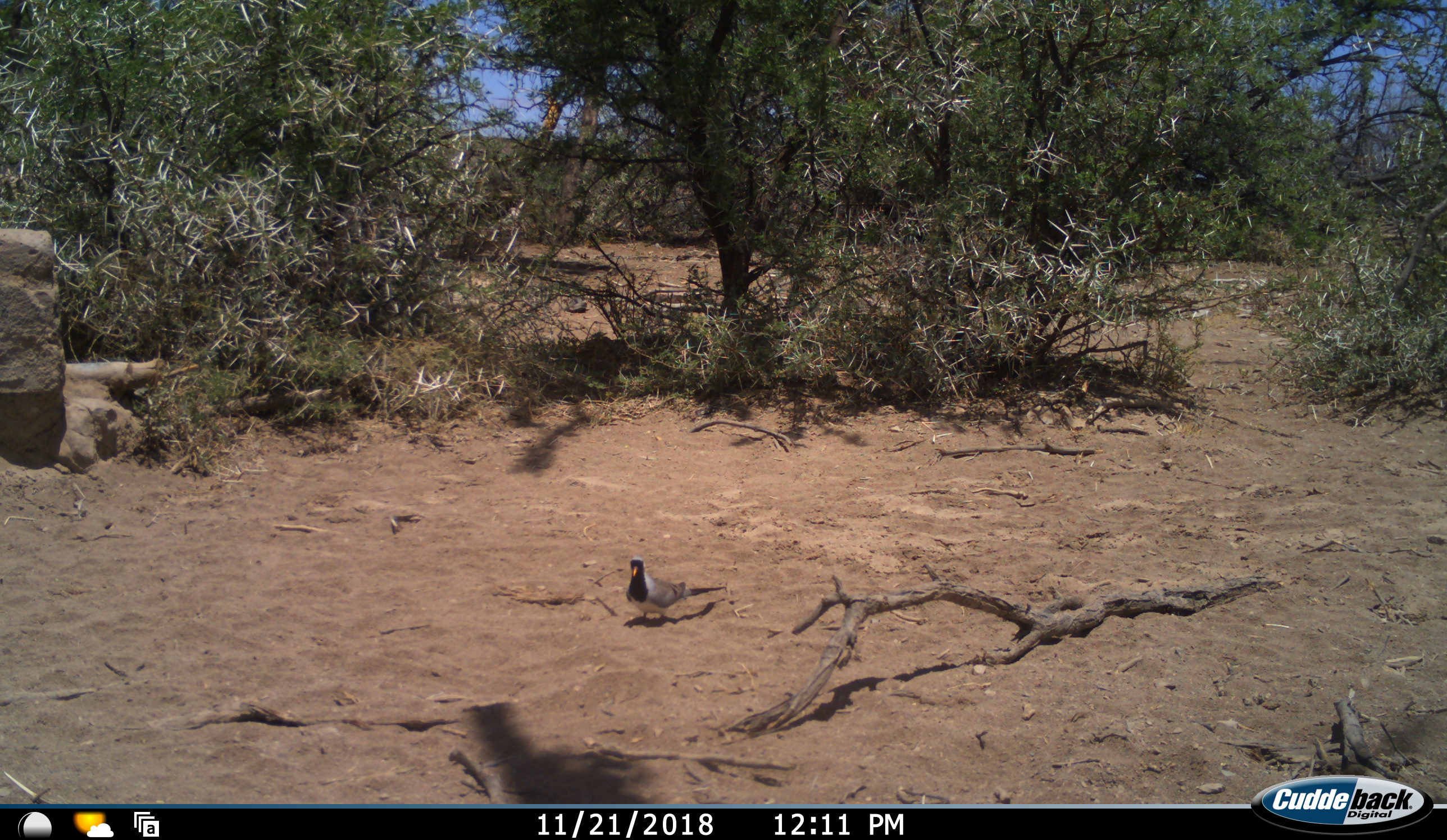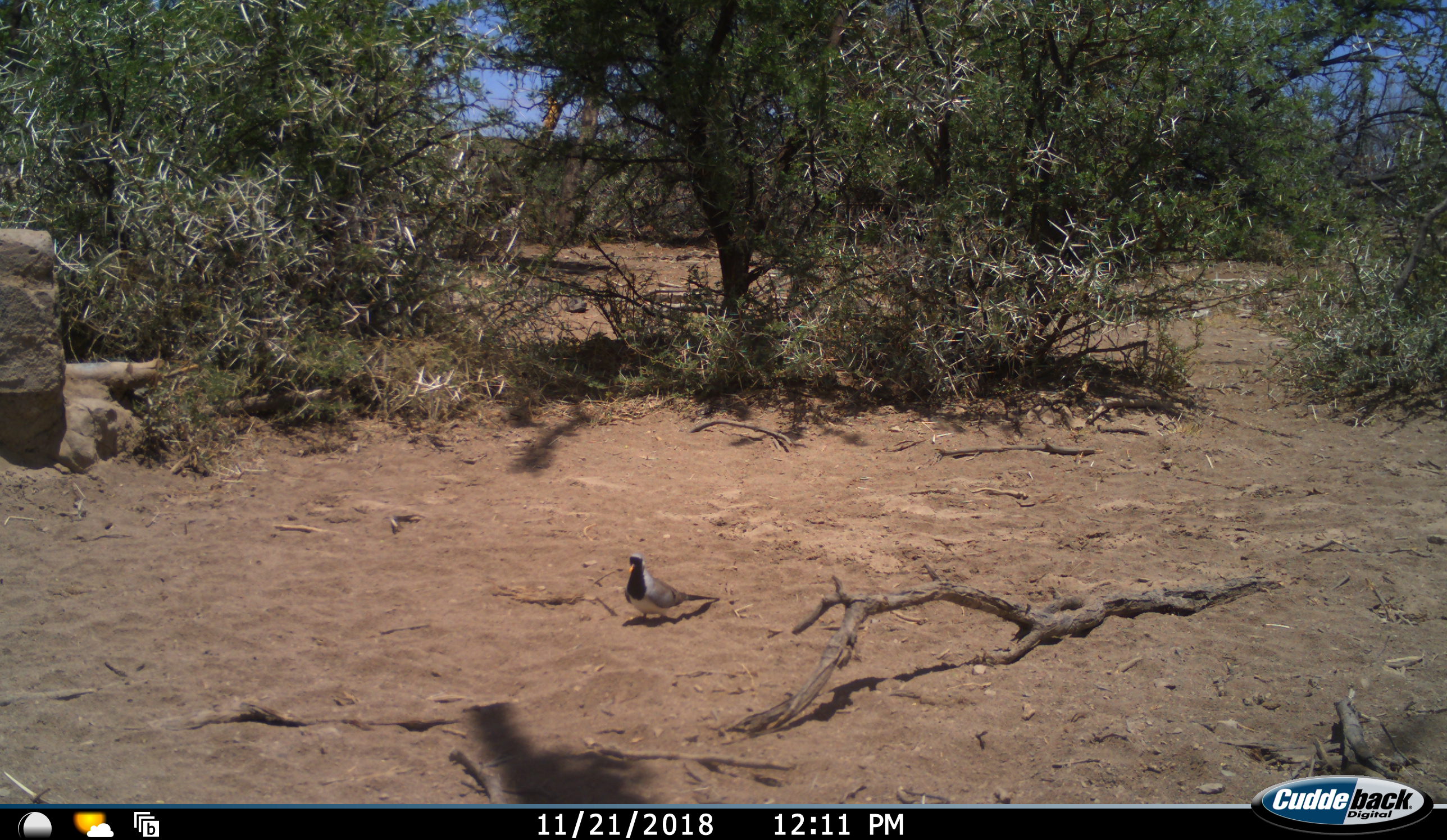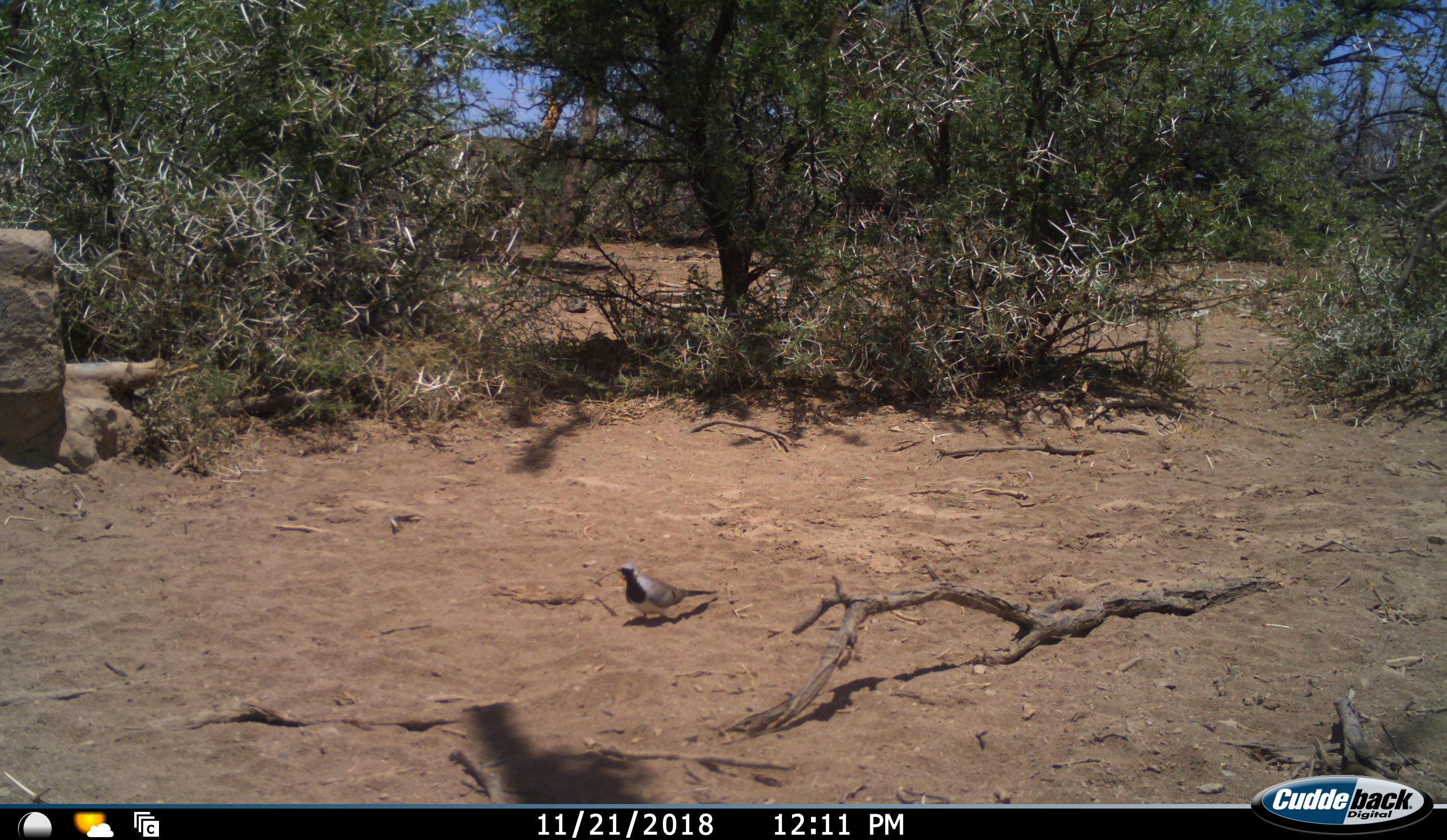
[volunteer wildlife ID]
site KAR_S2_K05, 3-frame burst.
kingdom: Animalia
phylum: Chordata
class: Aves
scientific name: Aves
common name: bird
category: birdother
Birdother (bird) (Aves), count 1. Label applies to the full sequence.